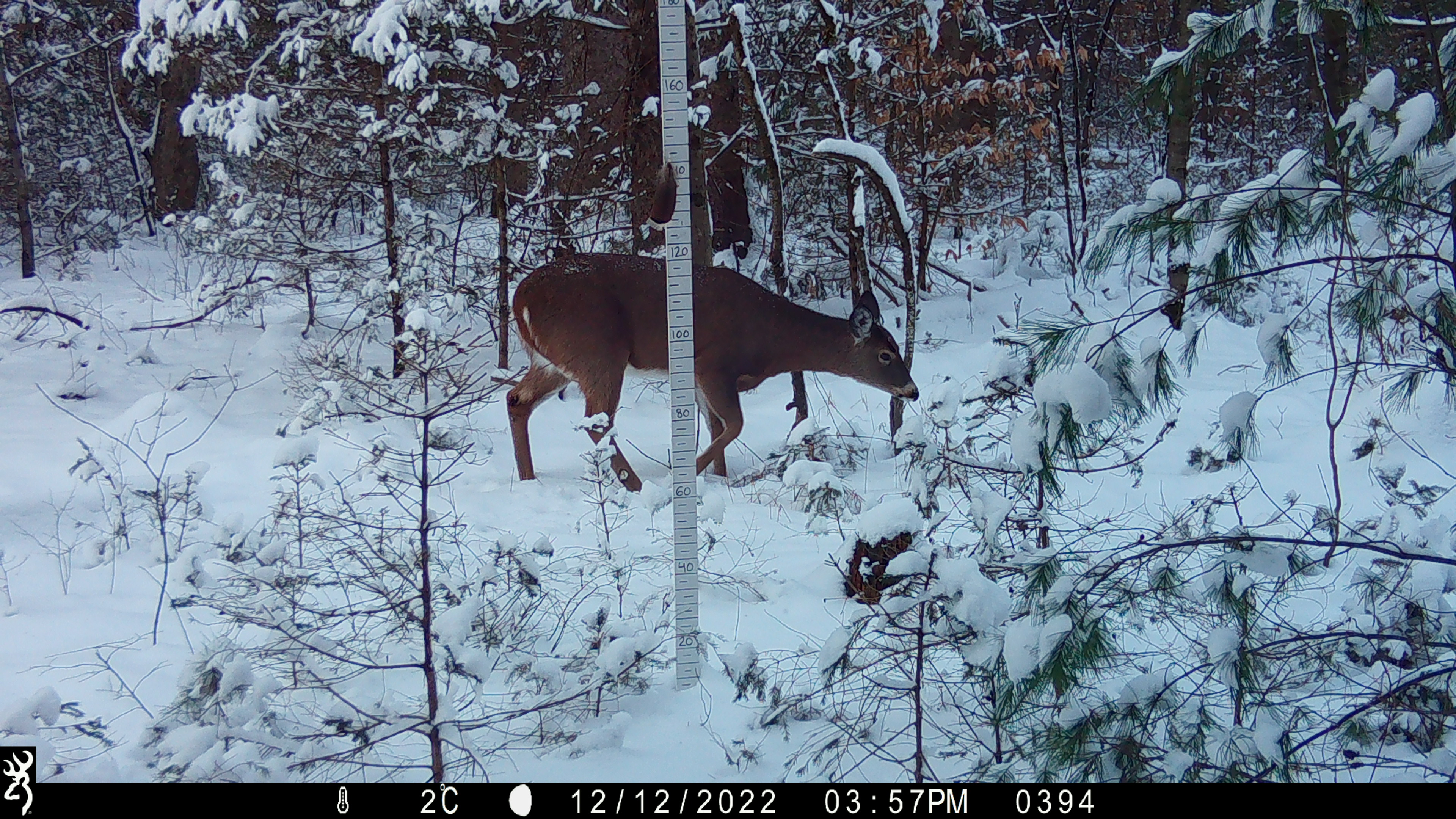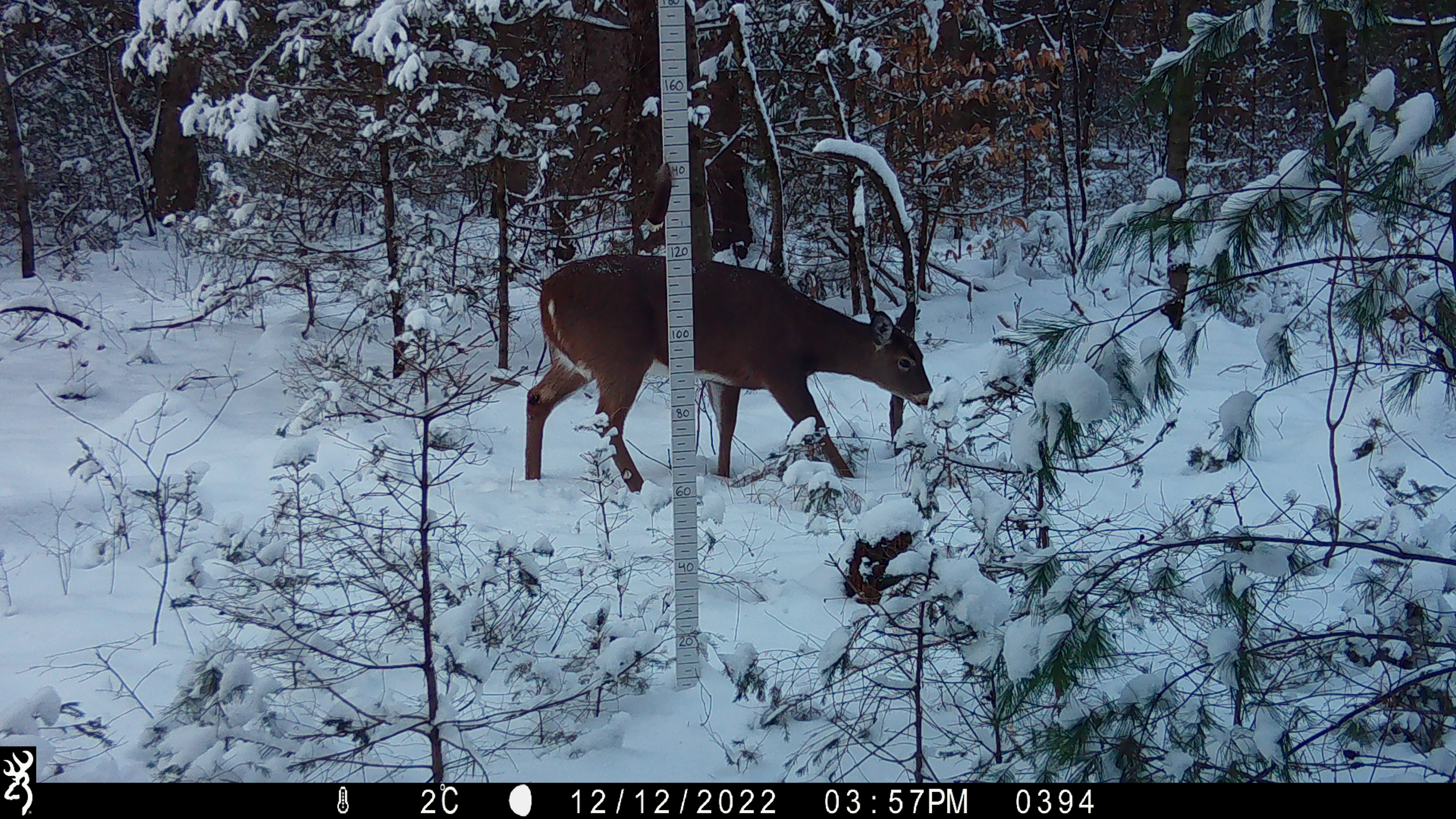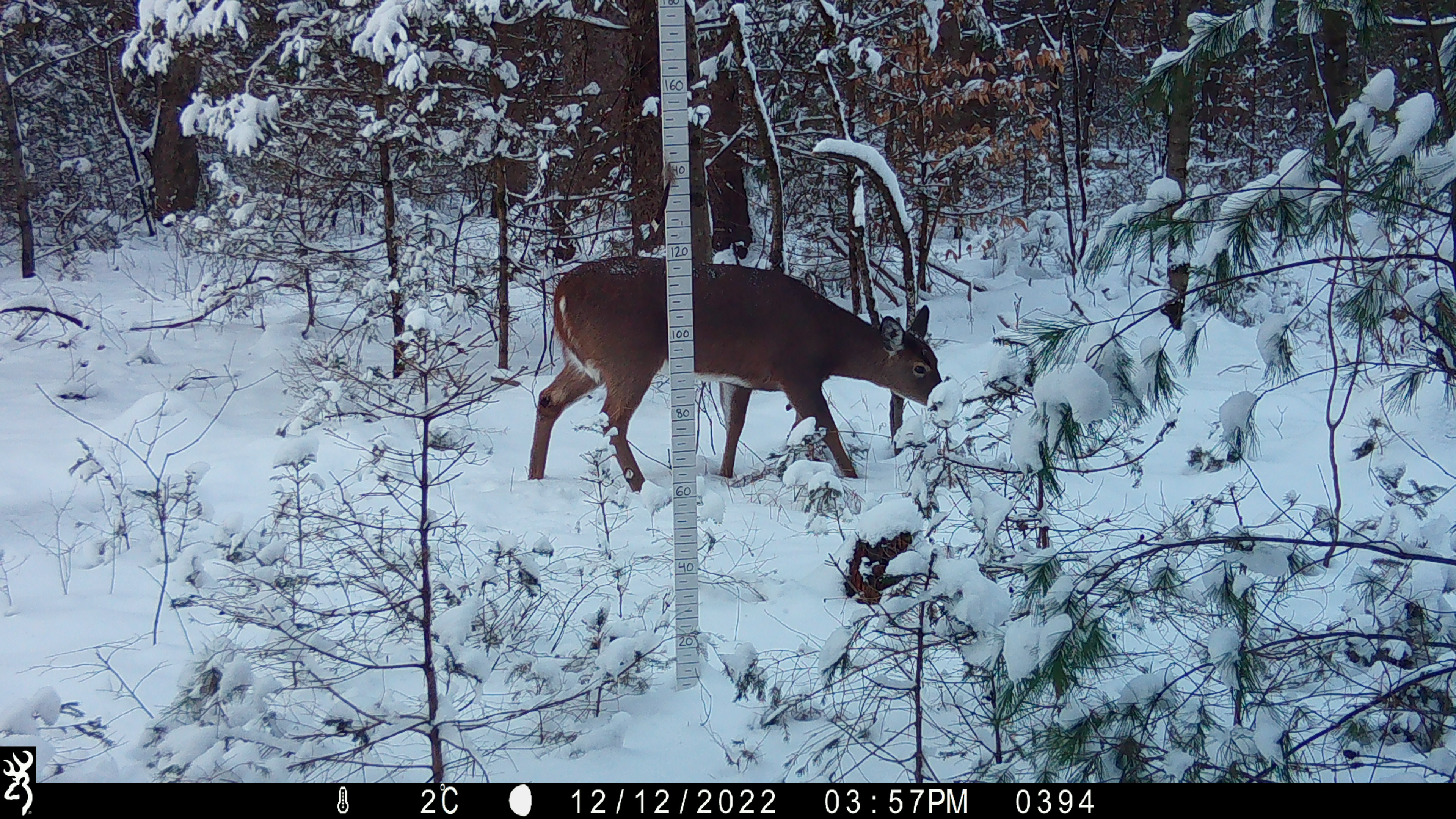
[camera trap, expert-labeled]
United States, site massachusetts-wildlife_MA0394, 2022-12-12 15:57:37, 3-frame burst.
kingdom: Animalia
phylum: Chordata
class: Mammalia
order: Artiodactyla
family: Cervidae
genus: Odocoileus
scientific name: Odocoileus virginianus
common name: white-tailed deer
White-tailed deer (Odocoileus virginianus).